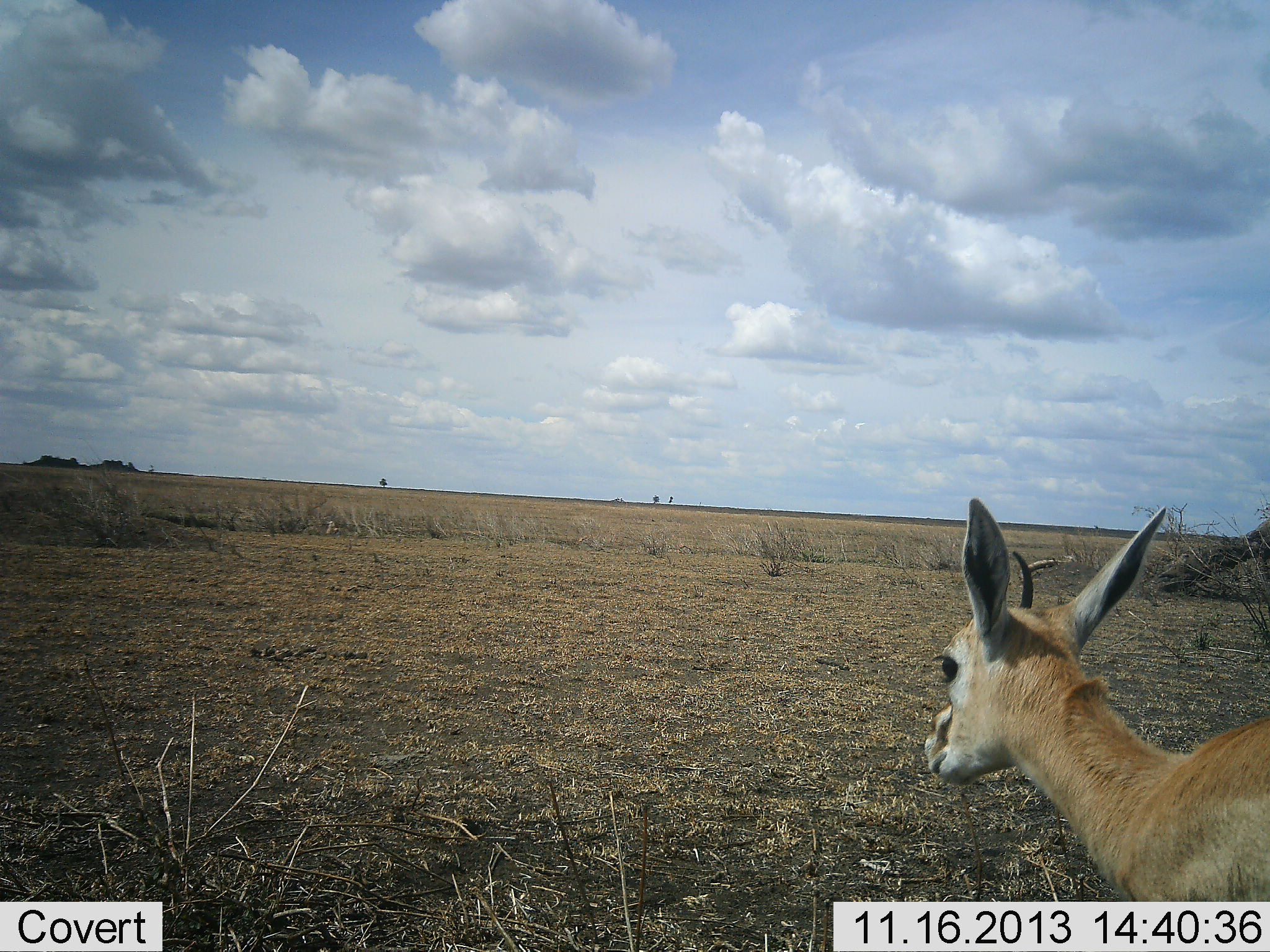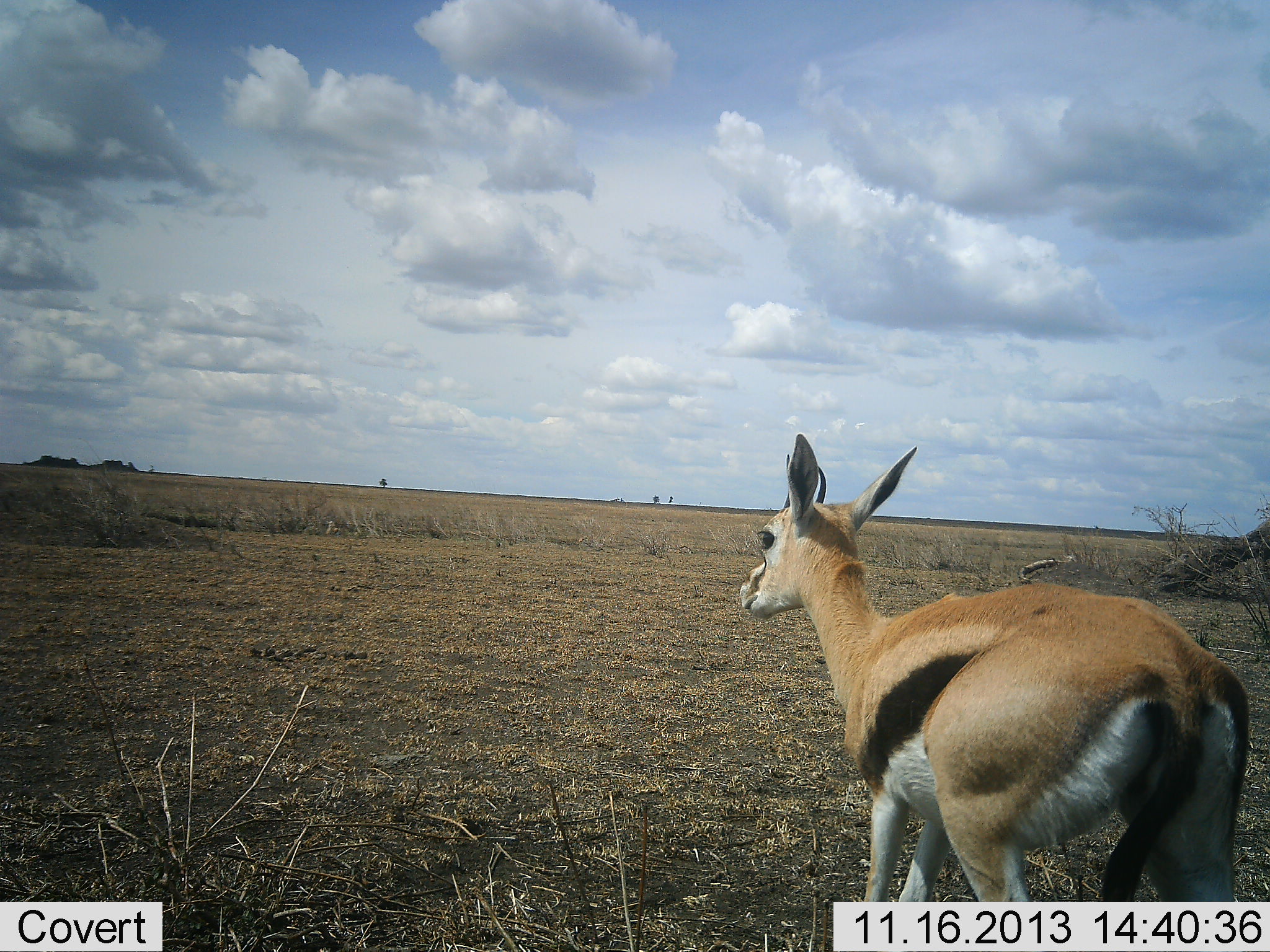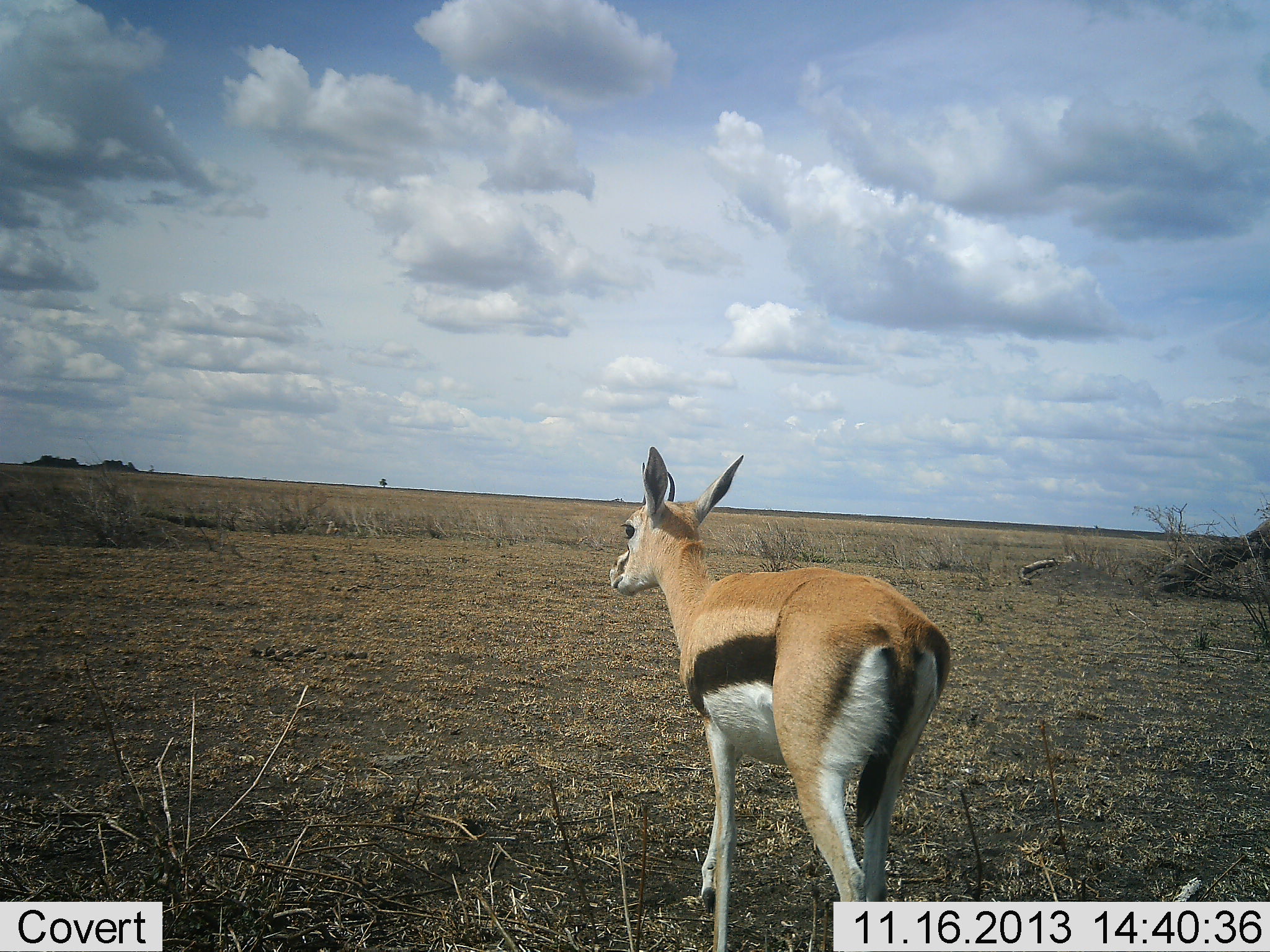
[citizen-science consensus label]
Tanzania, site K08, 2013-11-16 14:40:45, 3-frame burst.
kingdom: Animalia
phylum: Chordata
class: Mammalia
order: Artiodactyla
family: Bovidae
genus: Eudorcas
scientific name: Eudorcas thomsonii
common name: thomson's gazelle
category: gazellethomsons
Gazellethomsons (thomson's gazelle) (Eudorcas thomsonii), count 1. Behavior (volunteer vote fractions): standing 20%, resting 0%, moving 84%, interacting 0%. Young present (vote fraction): 0%. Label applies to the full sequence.